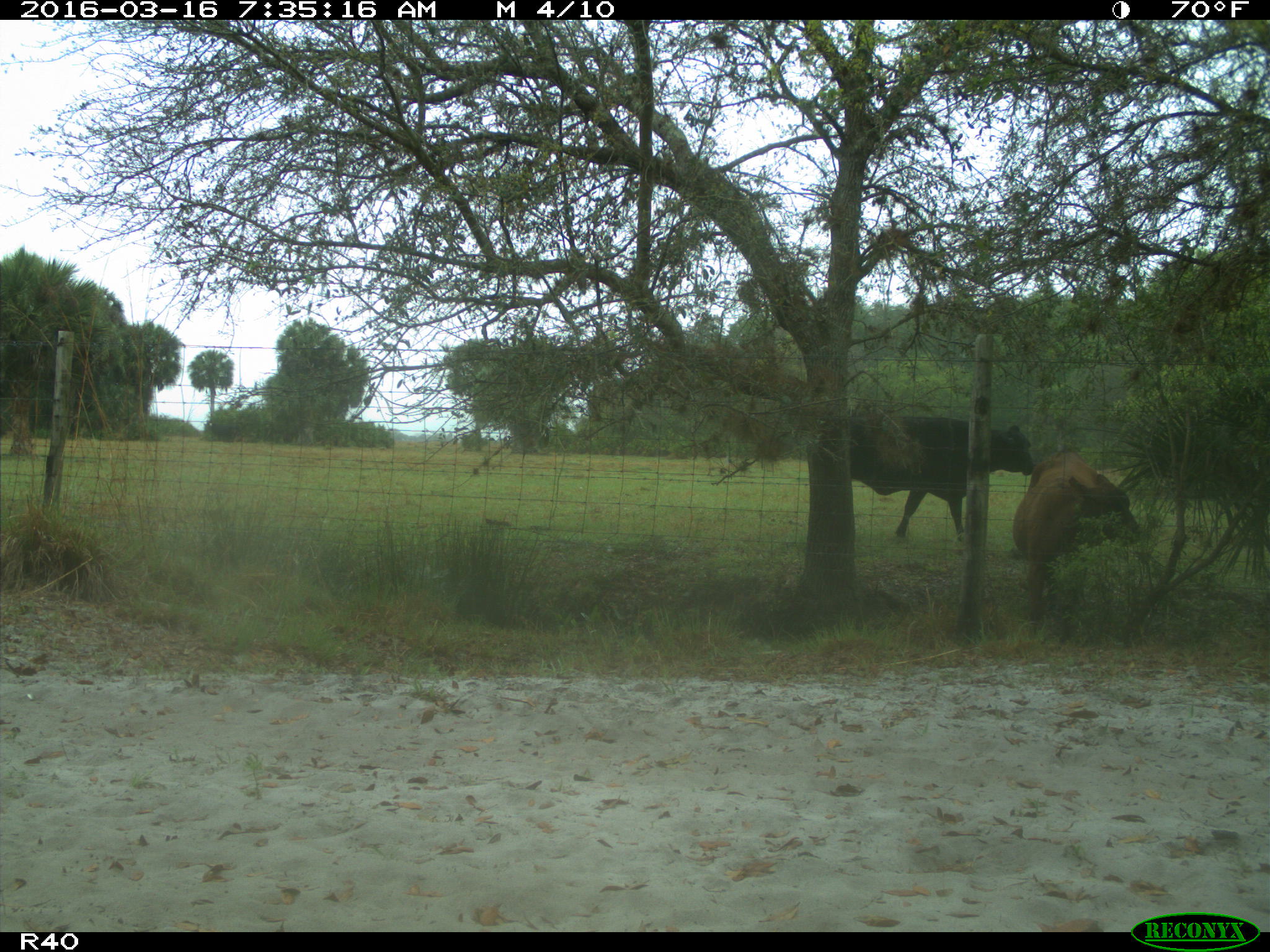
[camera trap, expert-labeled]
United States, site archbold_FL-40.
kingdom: Animalia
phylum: Chordata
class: Mammalia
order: Artiodactyla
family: Bovidae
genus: Bos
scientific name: Bos taurus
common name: domestic cow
Bos taurus (domestic cow).